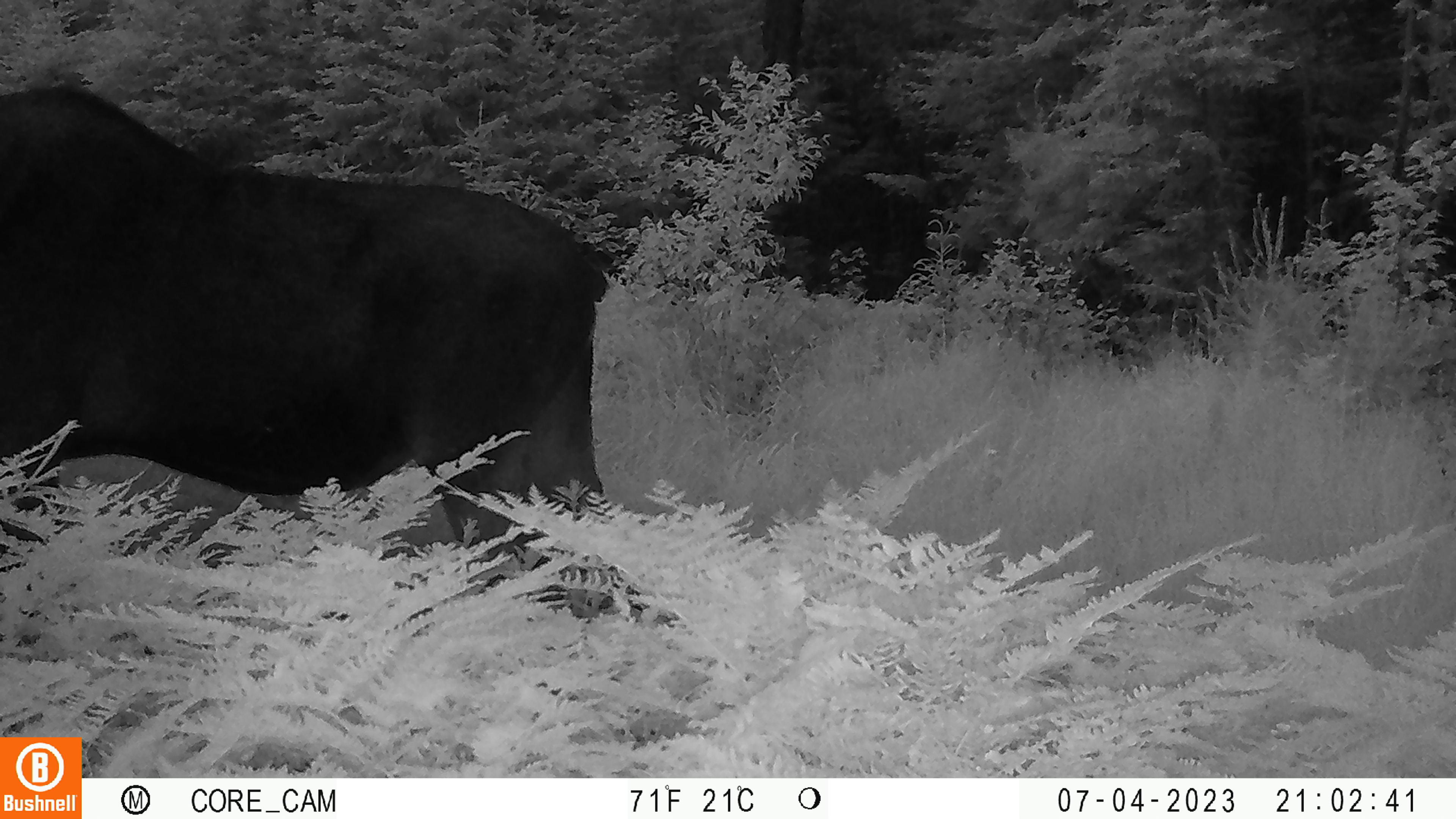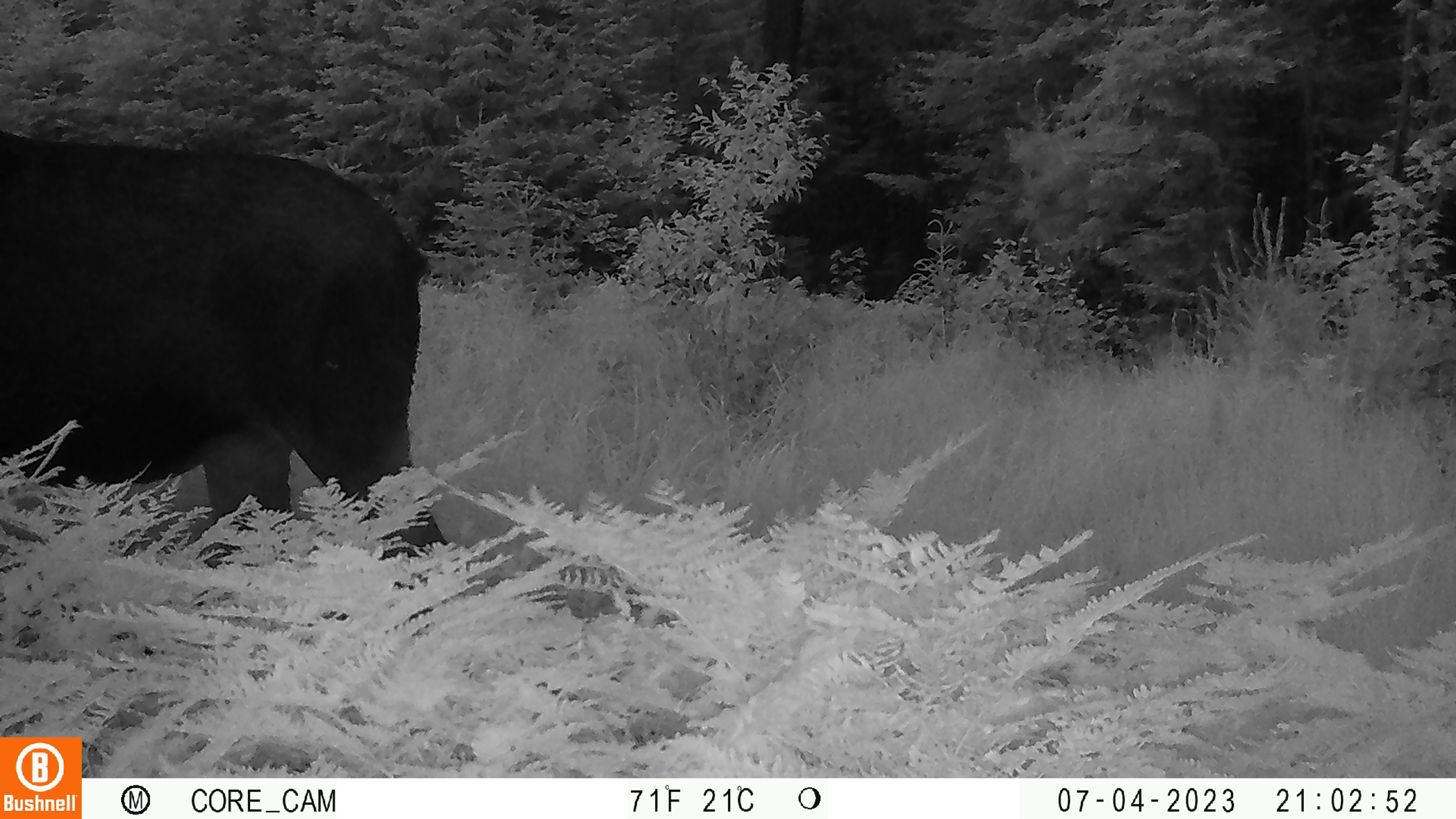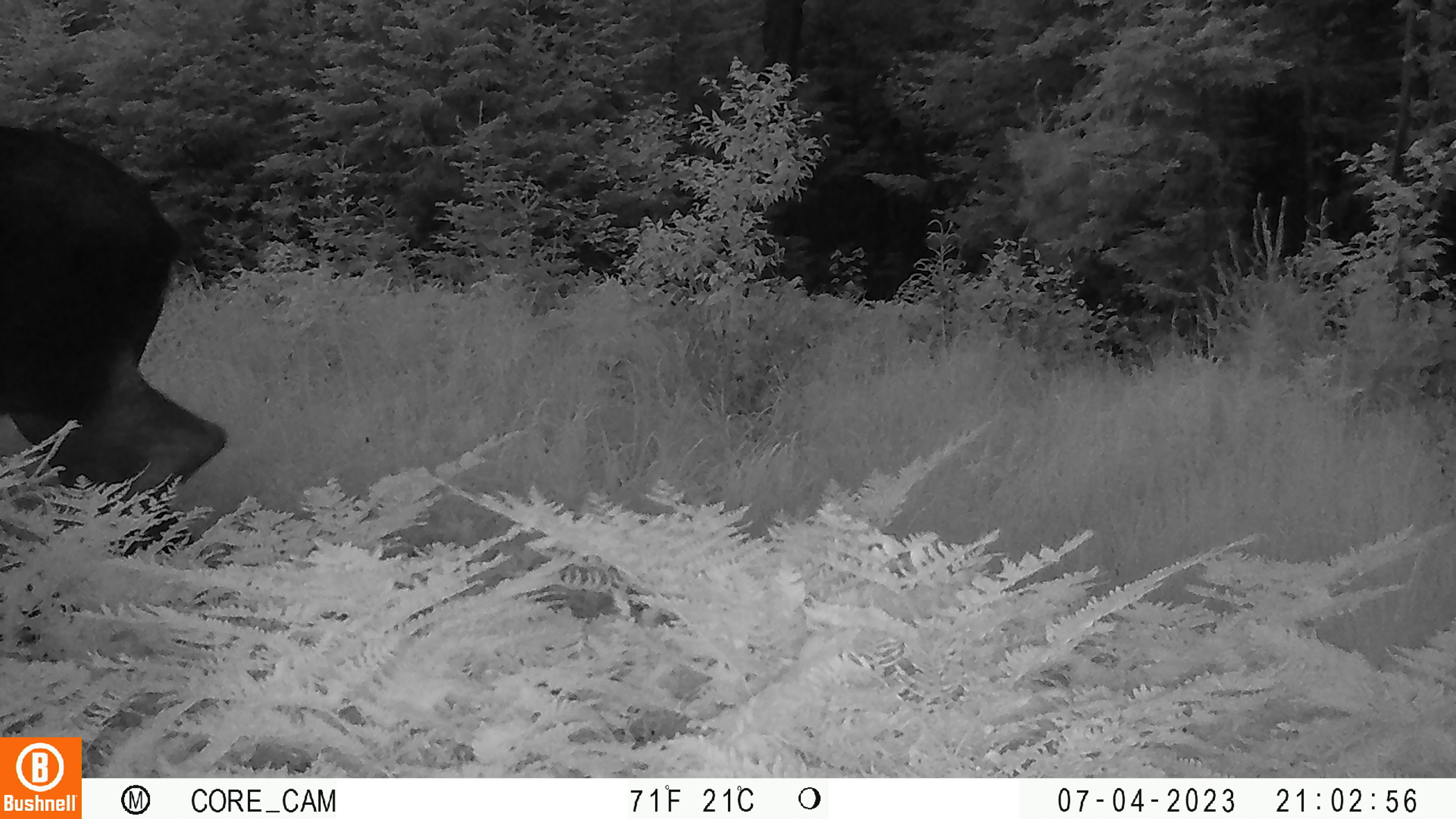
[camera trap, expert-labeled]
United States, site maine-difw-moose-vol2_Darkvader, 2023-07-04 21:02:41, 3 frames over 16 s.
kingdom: Animalia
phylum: Chordata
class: Mammalia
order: Artiodactyla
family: Cervidae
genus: Alces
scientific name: Alces alces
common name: moose